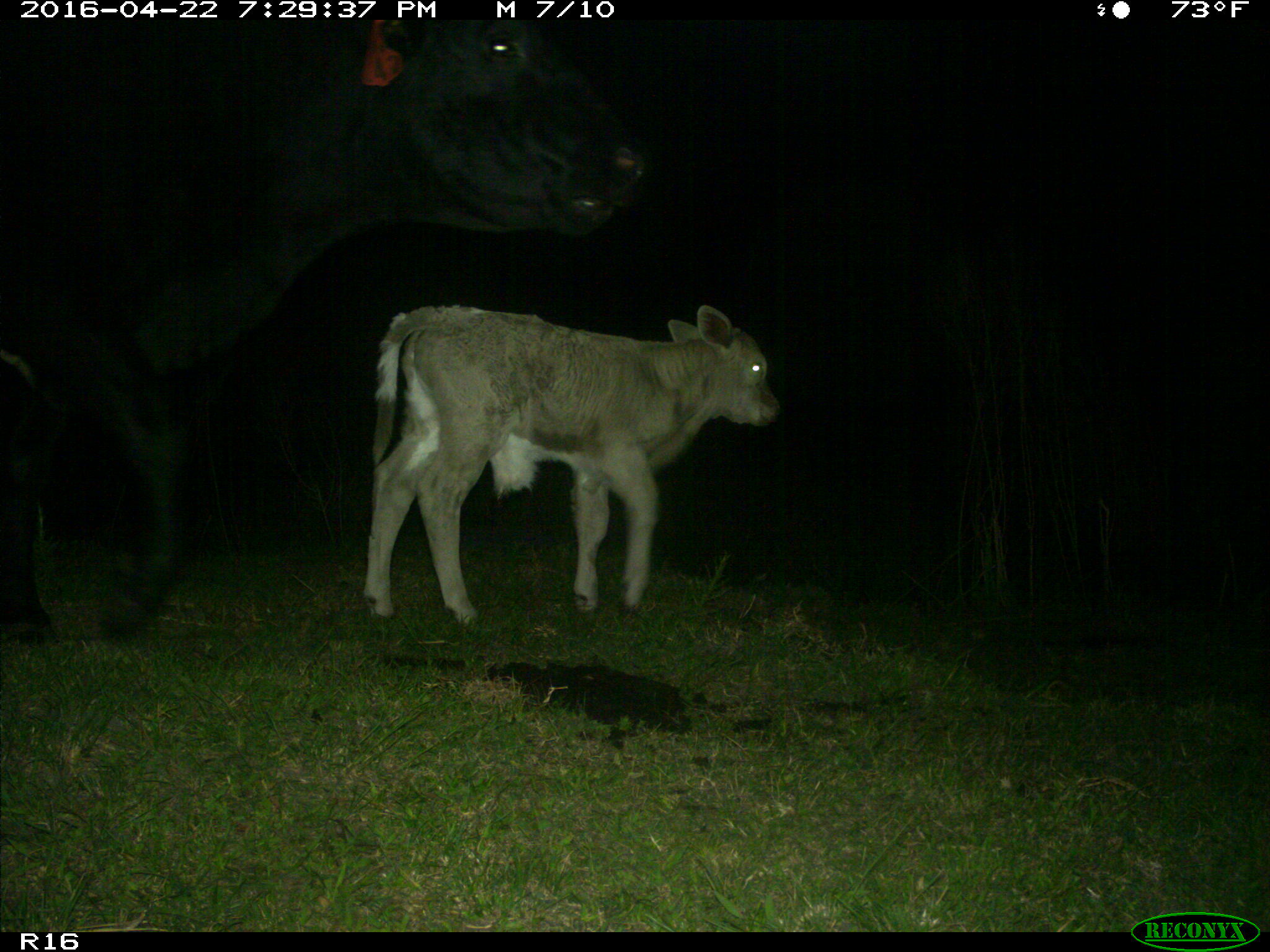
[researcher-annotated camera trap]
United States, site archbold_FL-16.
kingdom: Animalia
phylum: Chordata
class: Mammalia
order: Artiodactyla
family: Bovidae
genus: Bos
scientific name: Bos taurus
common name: domestic cow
Bos taurus (domestic cow).